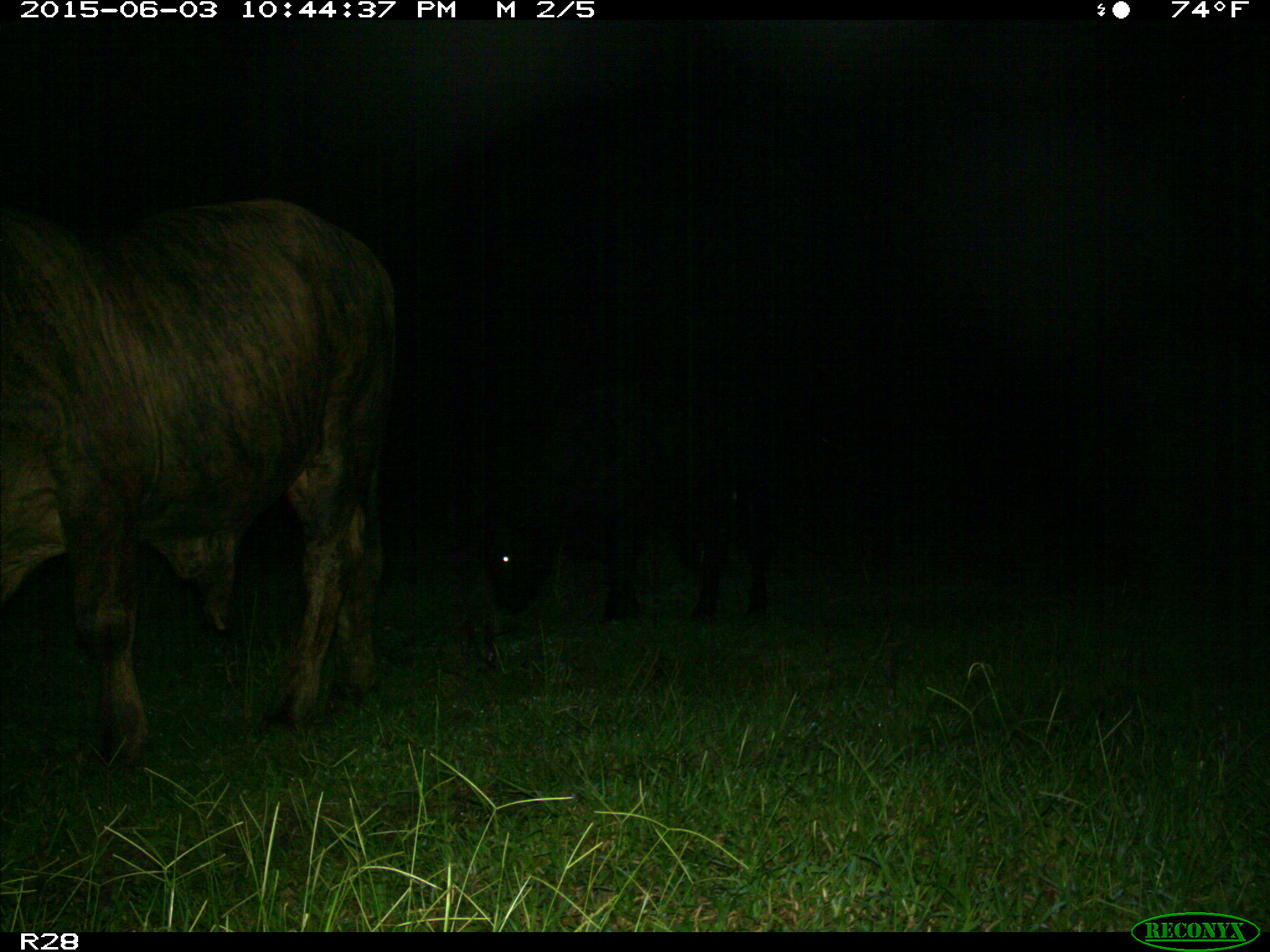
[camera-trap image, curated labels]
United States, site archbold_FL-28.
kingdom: Animalia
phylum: Chordata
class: Mammalia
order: Artiodactyla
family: Bovidae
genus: Bos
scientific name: Bos taurus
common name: domestic cow